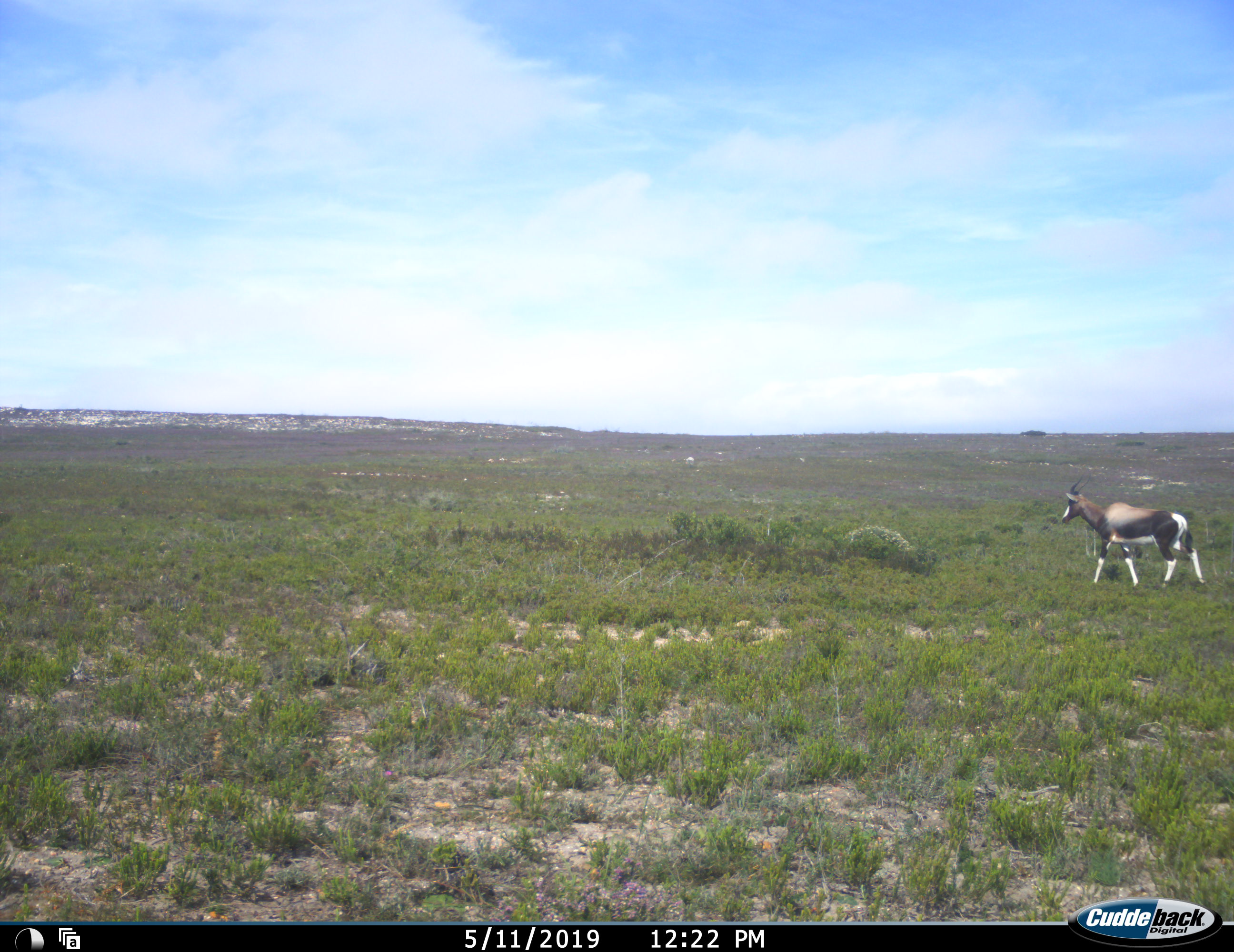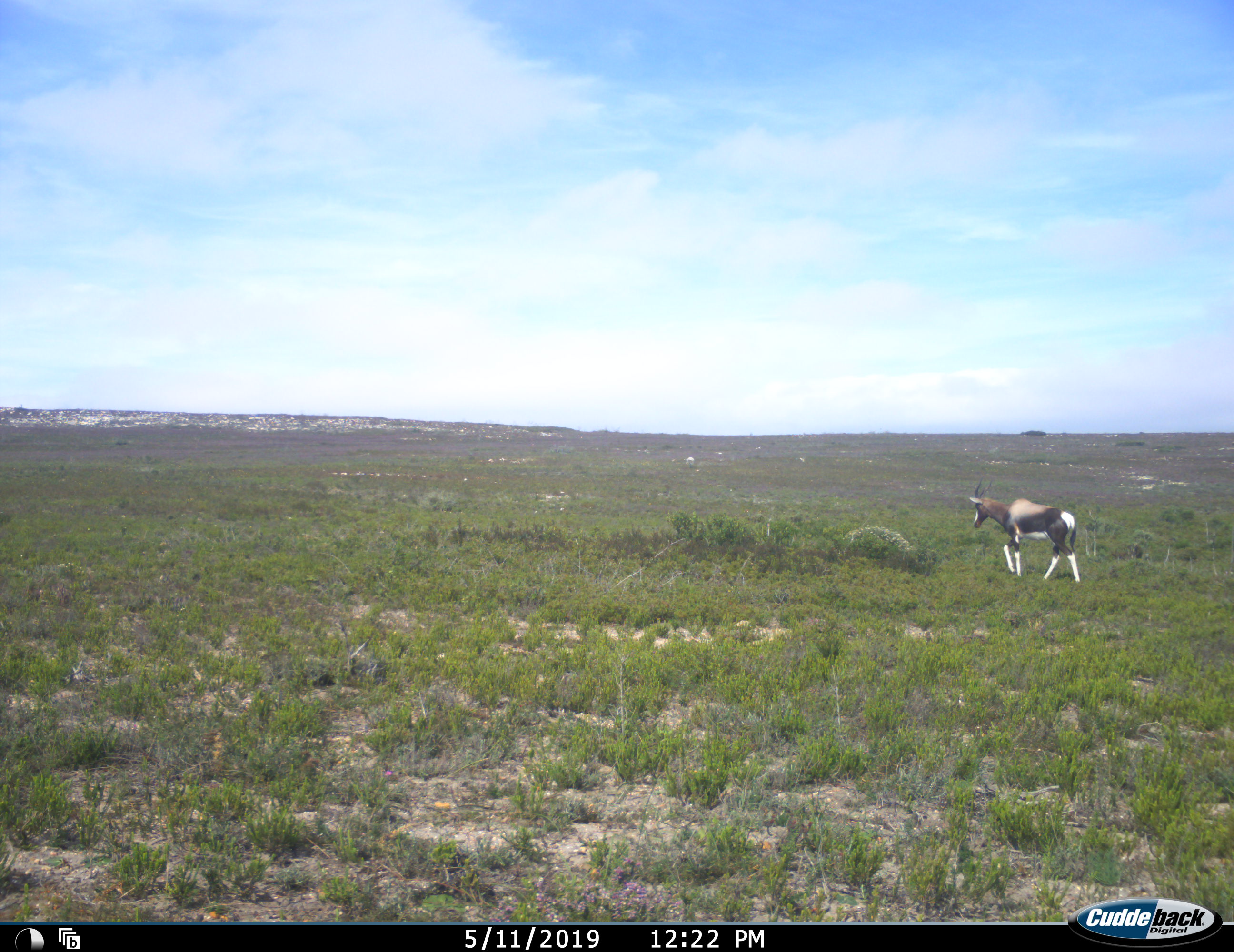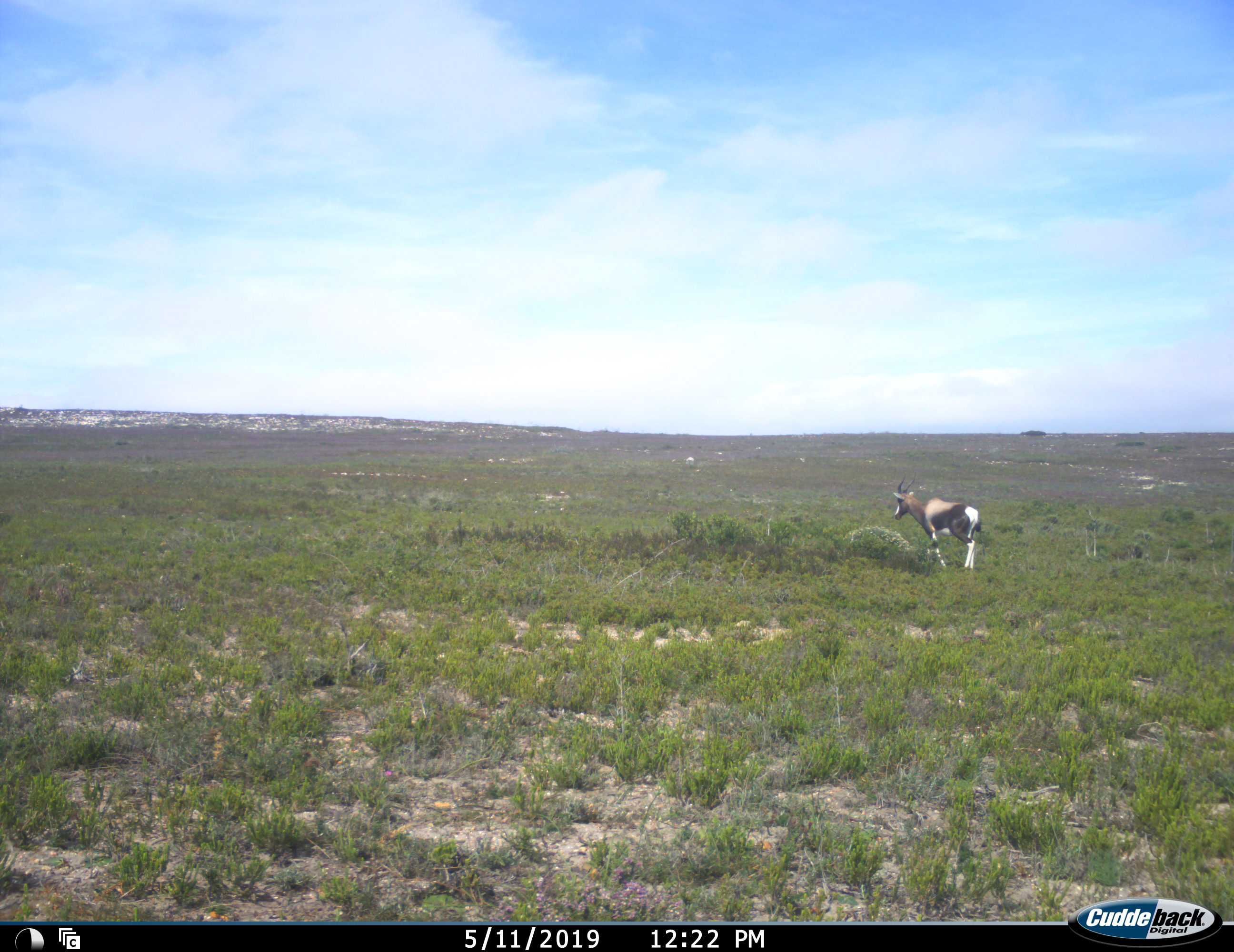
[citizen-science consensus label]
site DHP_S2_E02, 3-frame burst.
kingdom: Animalia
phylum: Chordata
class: Mammalia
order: Artiodactyla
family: Bovidae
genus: Damaliscus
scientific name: Damaliscus pygargus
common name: bontebok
Bontebok (Damaliscus pygargus), count 1. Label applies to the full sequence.